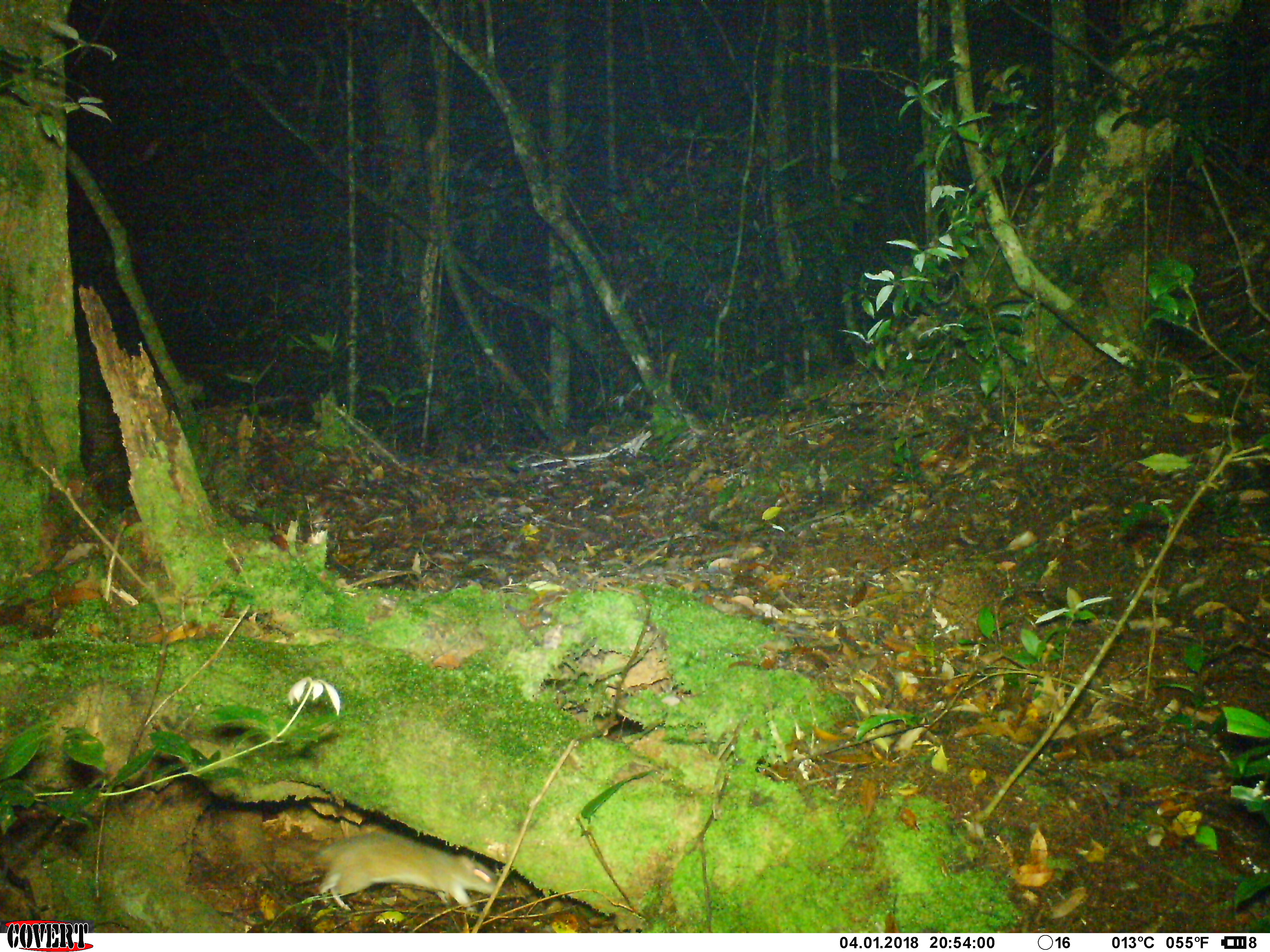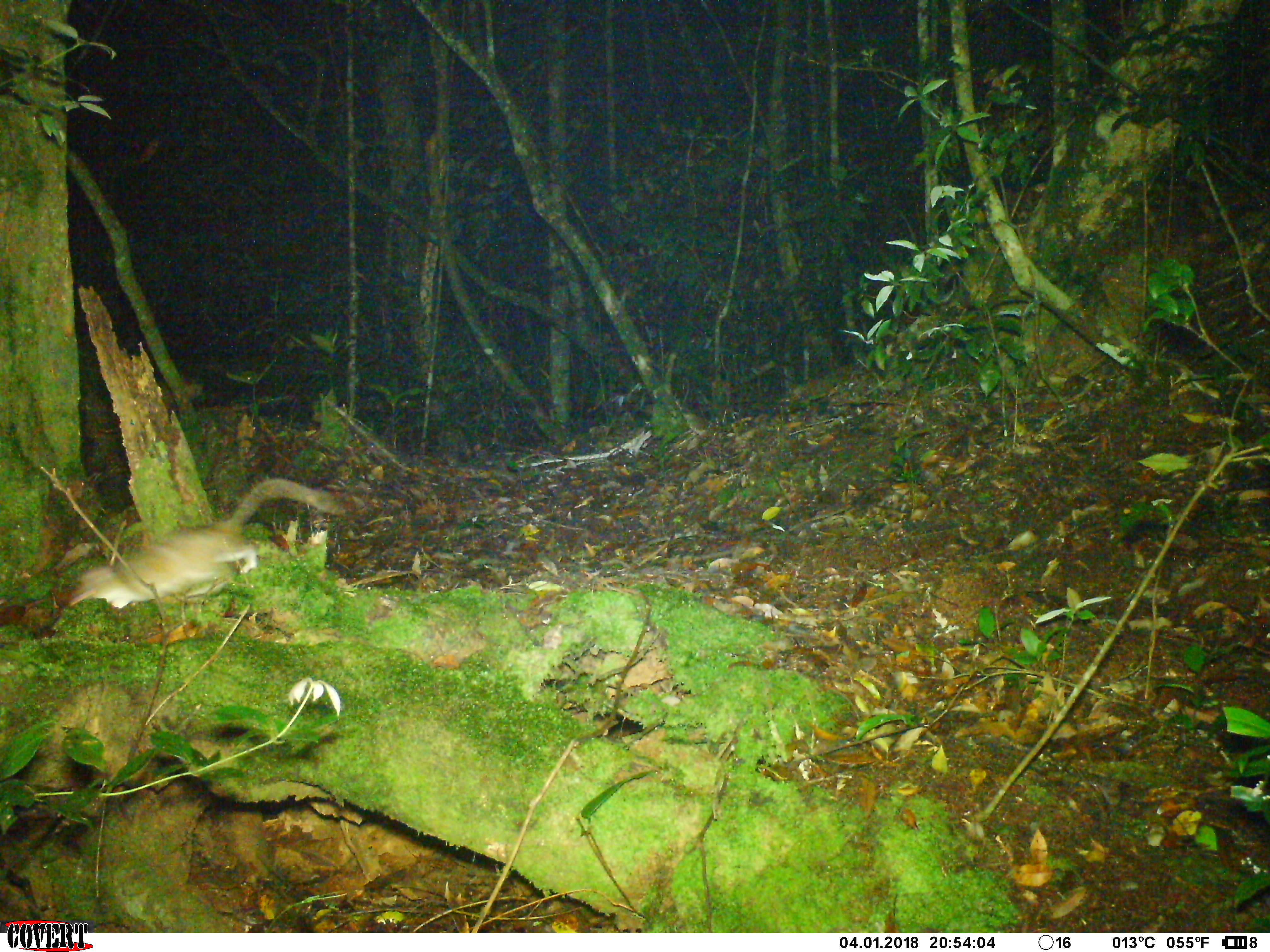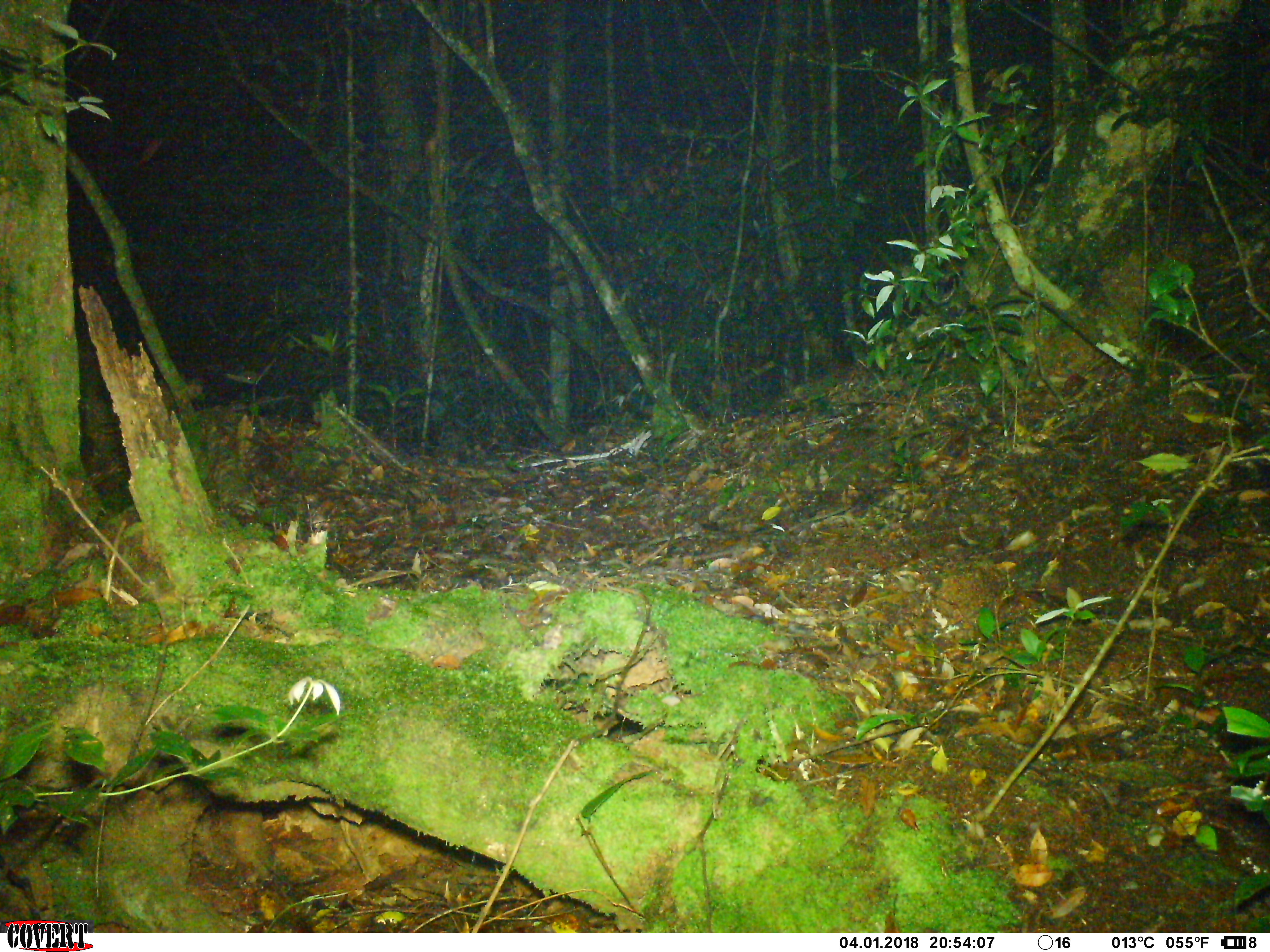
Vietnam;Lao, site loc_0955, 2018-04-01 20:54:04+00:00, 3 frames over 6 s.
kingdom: Animalia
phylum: Chordata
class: Mammalia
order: Rodentia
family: Muridae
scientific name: Muridae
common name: old-world mice and rats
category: unidentified murid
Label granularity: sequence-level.